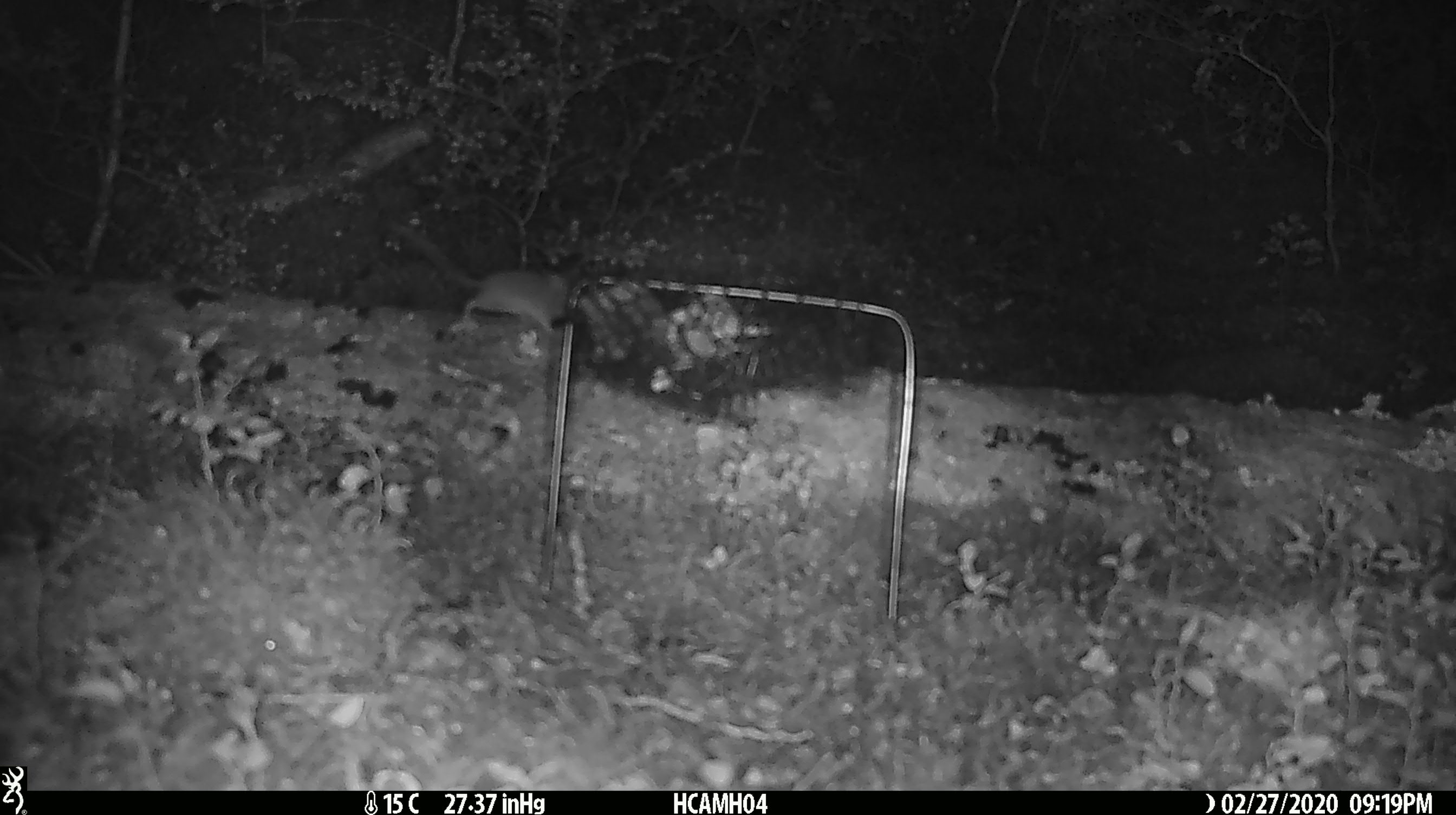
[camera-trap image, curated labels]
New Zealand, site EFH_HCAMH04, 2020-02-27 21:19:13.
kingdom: Animalia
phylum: Chordata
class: Mammalia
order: Rodentia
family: Muridae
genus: Mus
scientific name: Mus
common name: mouse